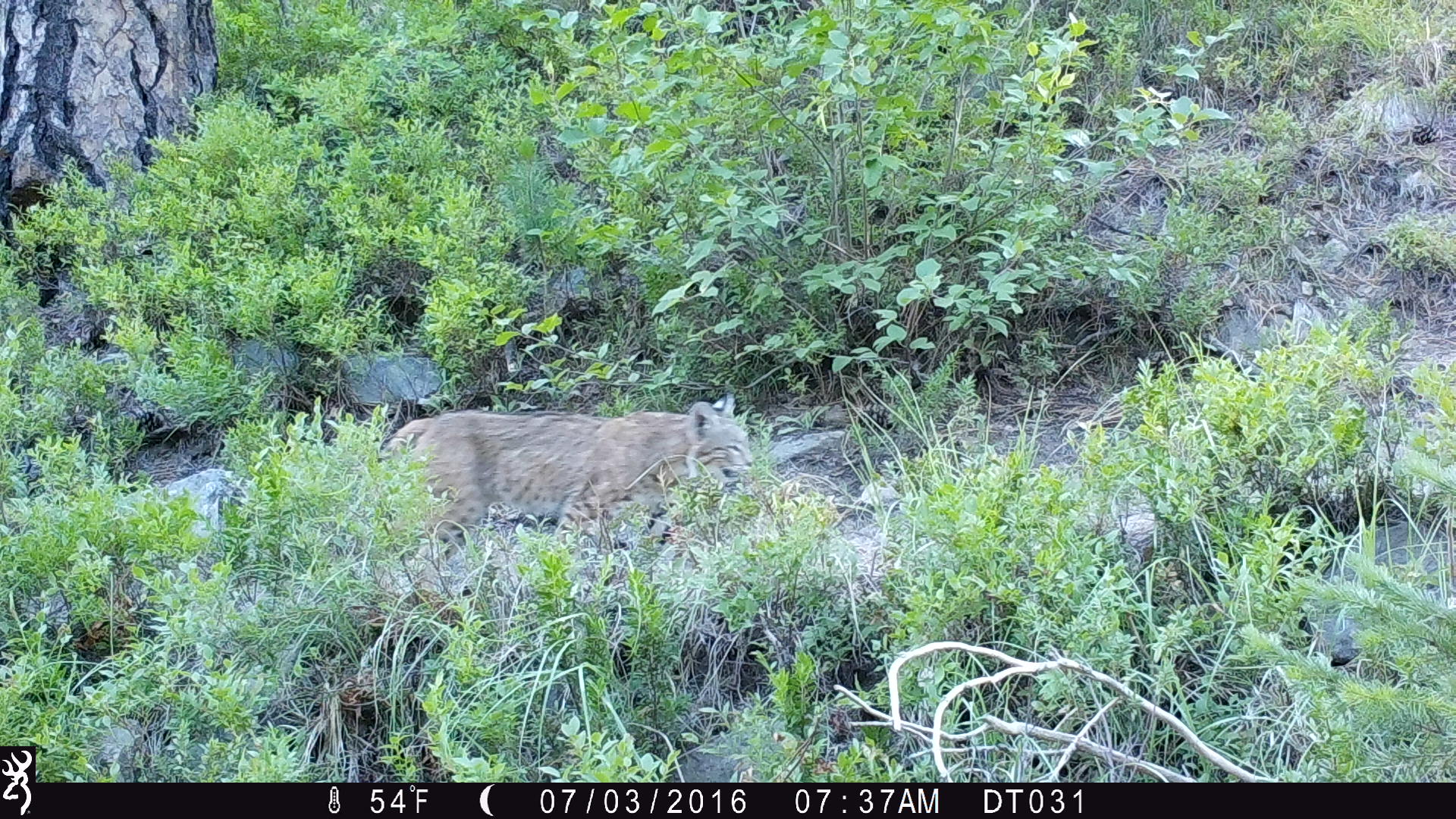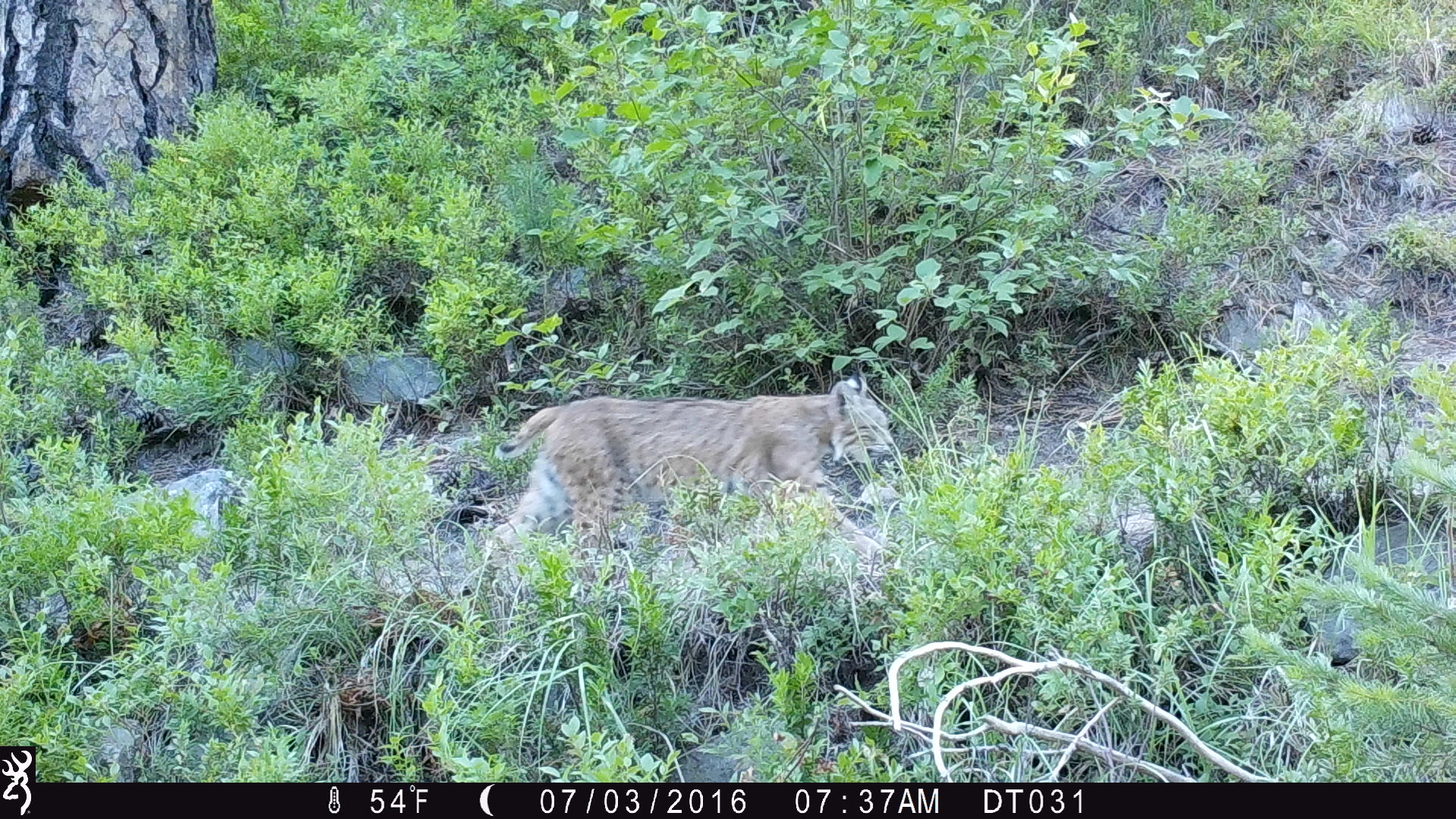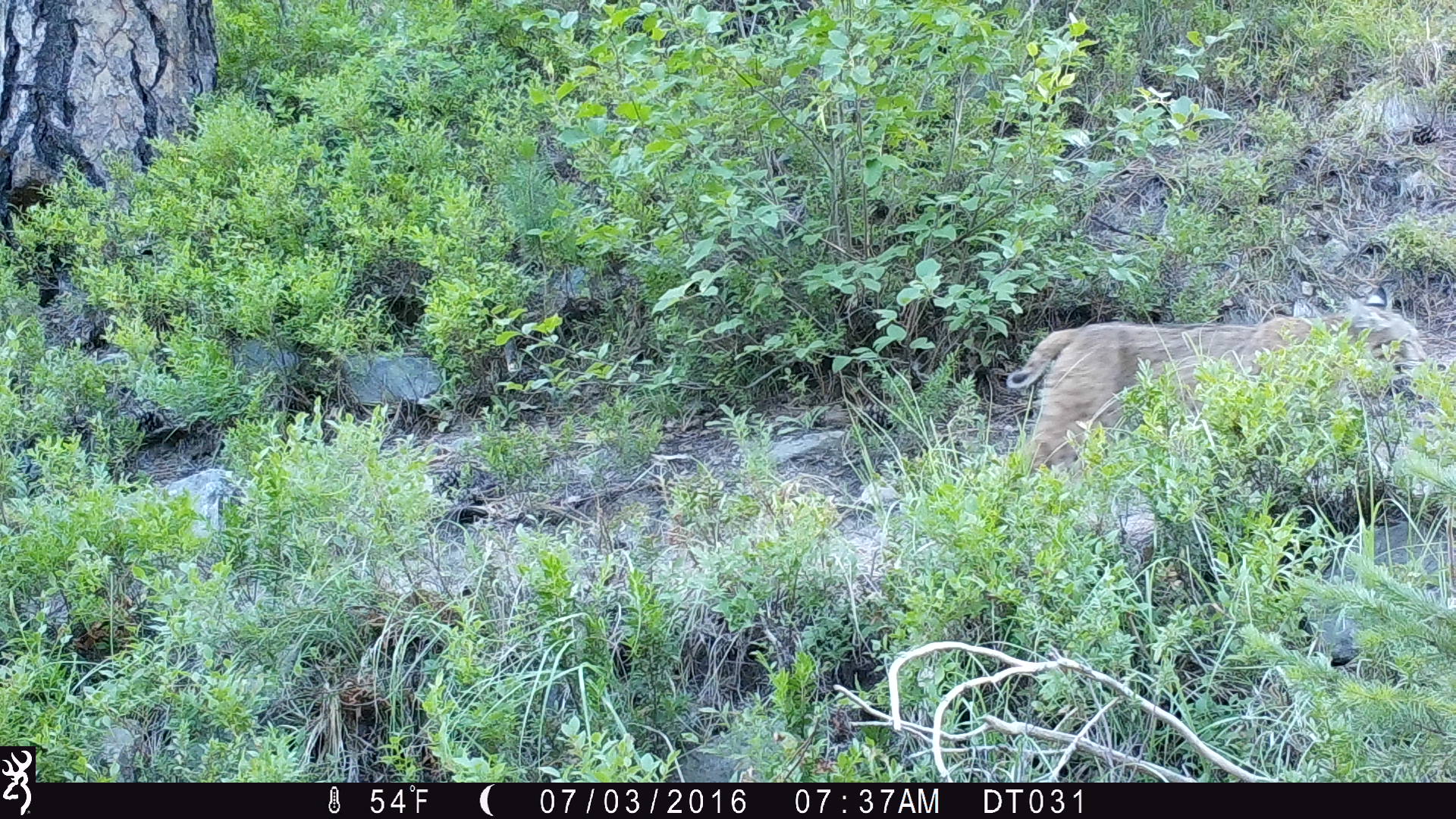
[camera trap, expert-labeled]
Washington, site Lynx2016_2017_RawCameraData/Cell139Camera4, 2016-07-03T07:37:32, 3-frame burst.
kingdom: Animalia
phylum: Chordata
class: Mammalia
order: Carnivora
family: Felidae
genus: Lynx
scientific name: Lynx rufus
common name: bobcat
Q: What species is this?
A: Lynx rufus (bobcat).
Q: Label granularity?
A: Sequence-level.